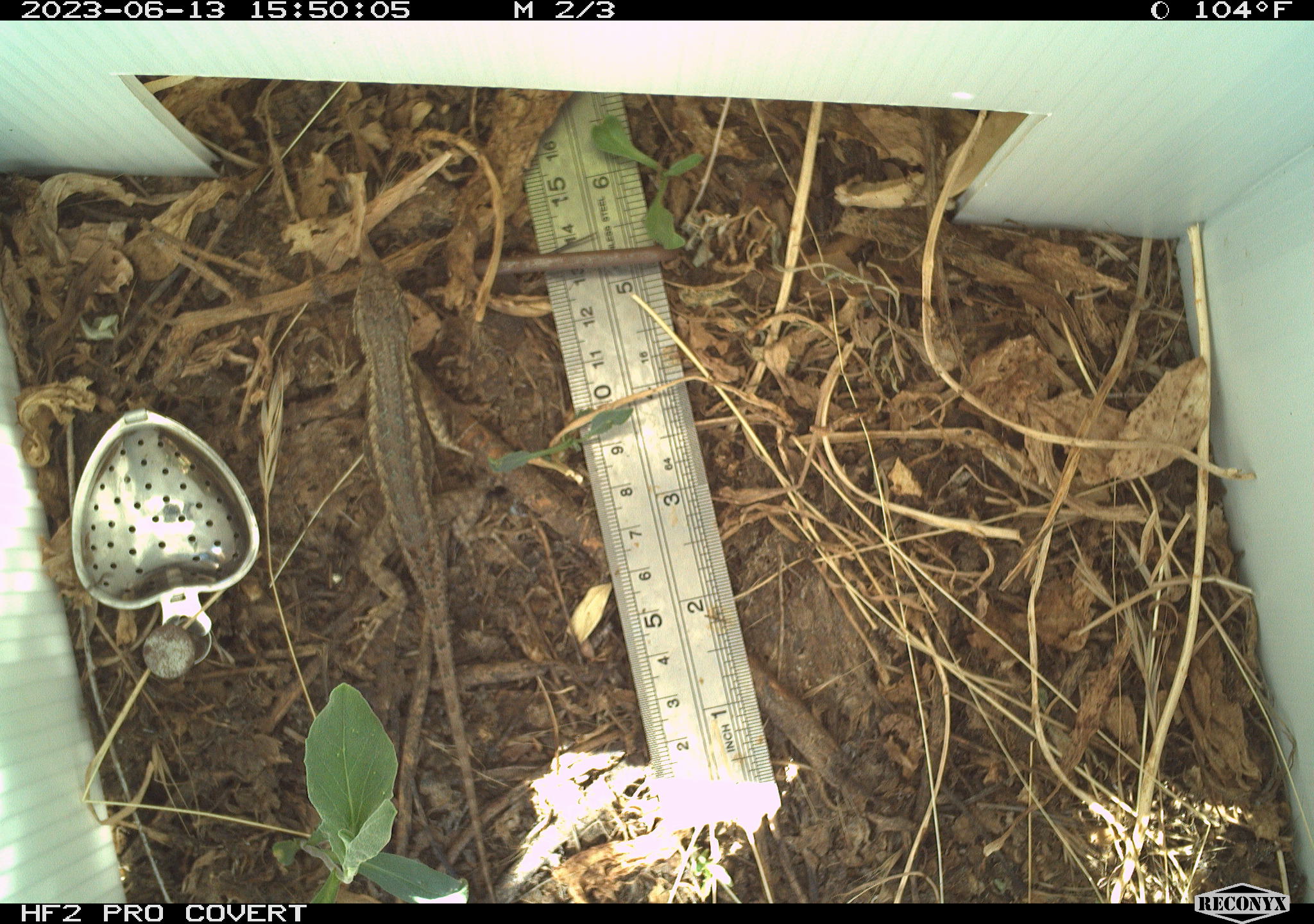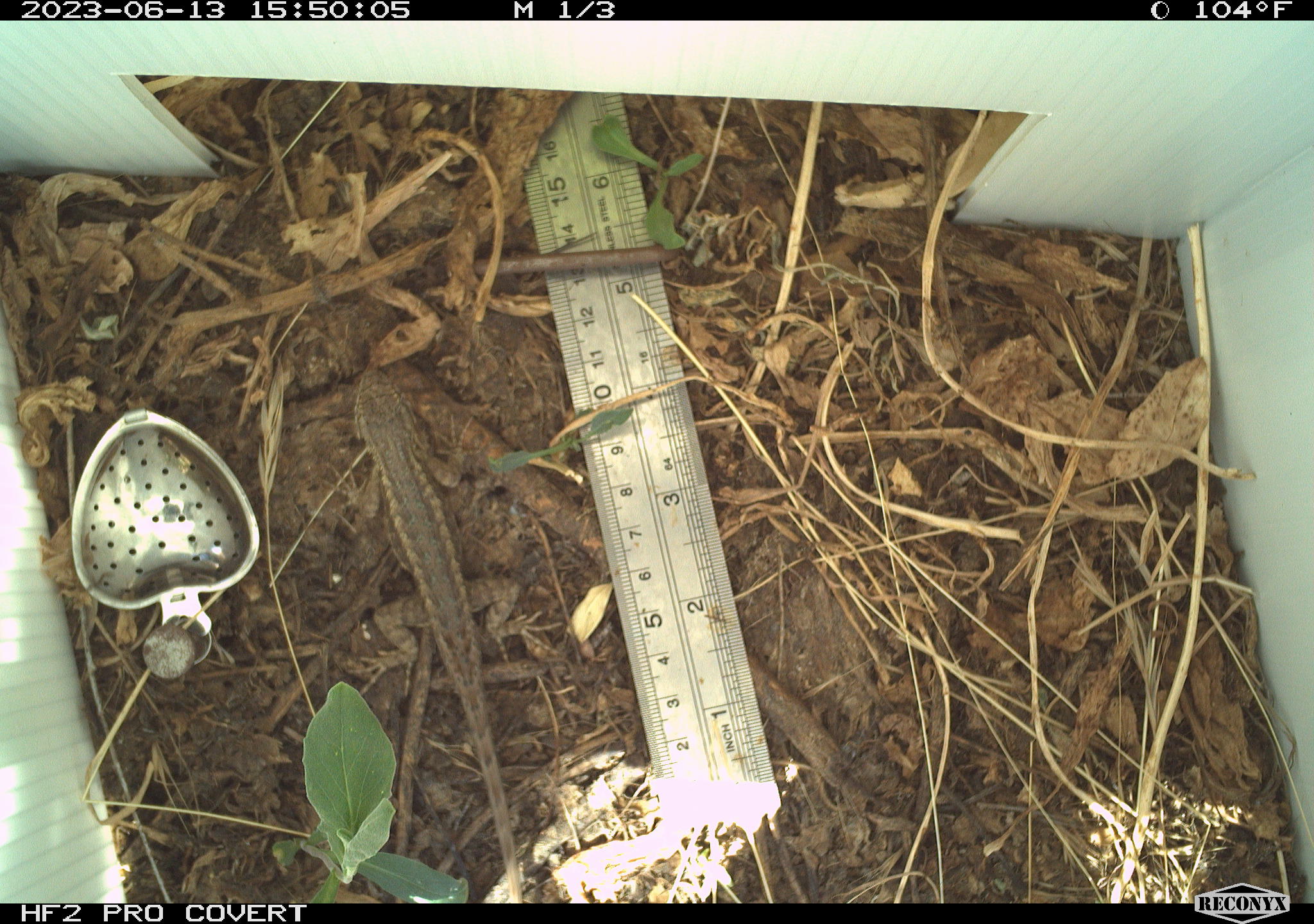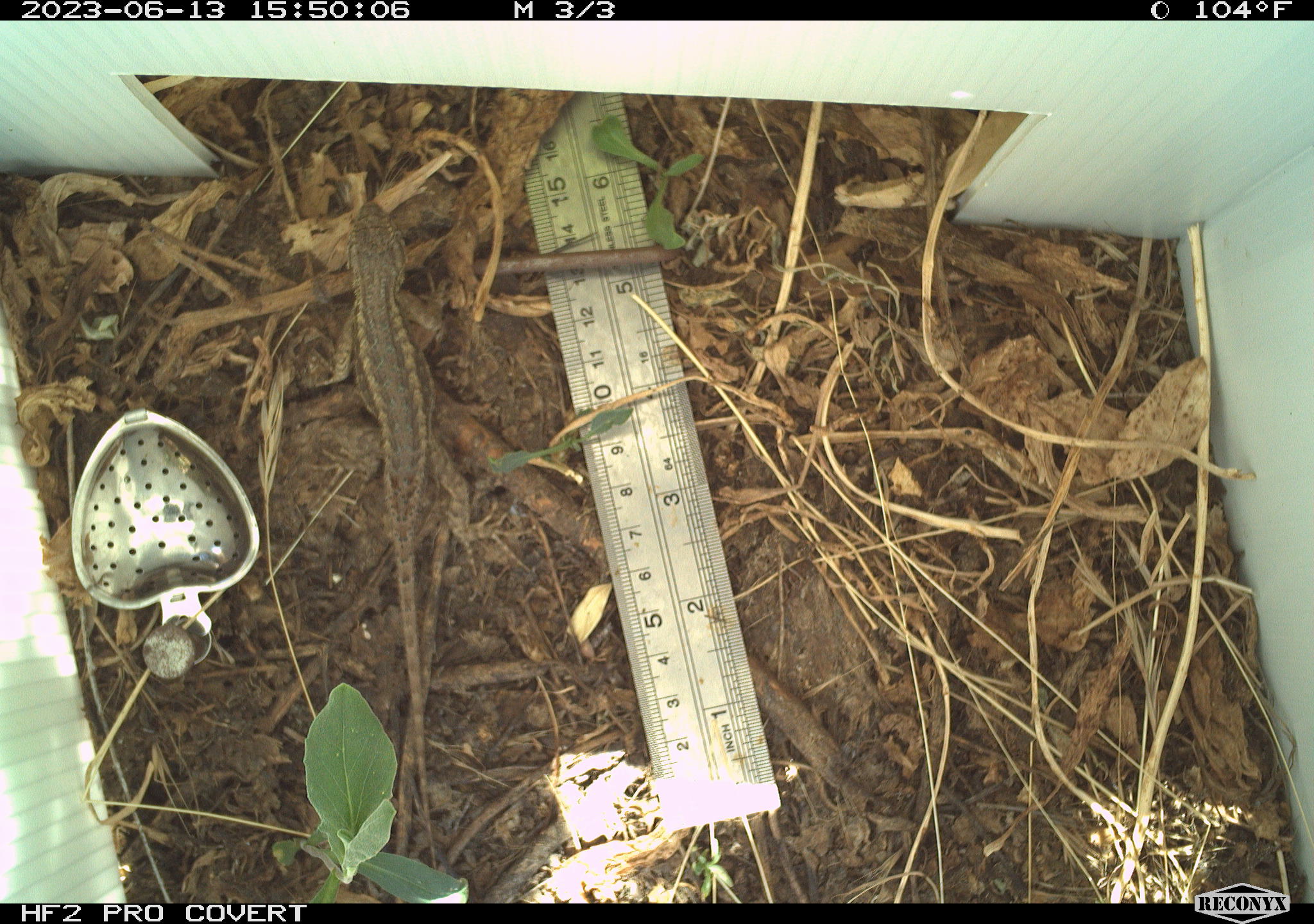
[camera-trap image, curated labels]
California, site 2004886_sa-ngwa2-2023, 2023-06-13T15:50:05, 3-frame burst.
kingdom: Animalia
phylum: Chordata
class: Reptilia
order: Squamata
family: Phrynosomatidae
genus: Sceloporus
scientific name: Sceloporus occidentalis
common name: western fence lizard